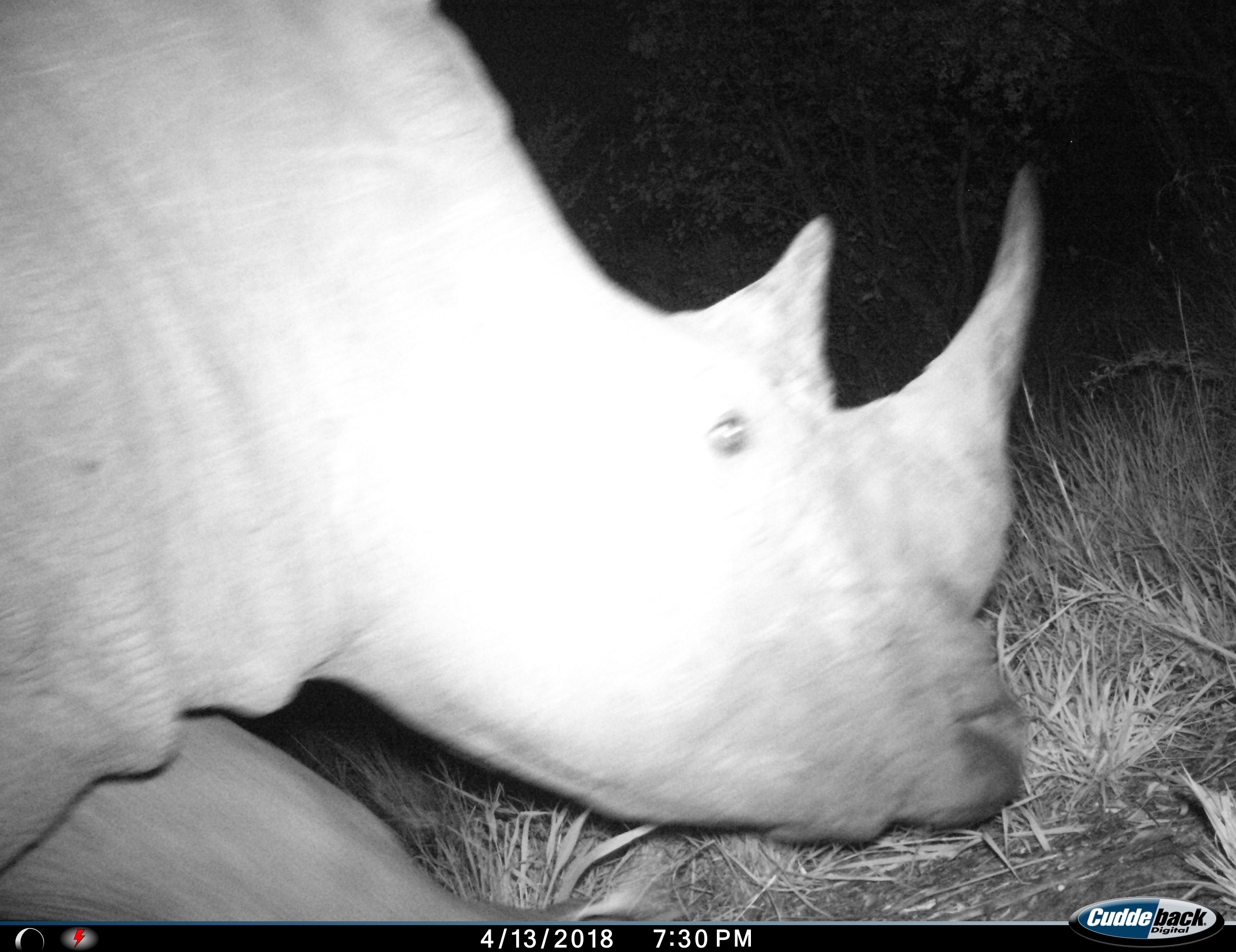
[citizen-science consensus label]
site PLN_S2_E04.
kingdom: Animalia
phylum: Chordata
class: Mammalia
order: Perissodactyla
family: Rhinocerotidae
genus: Diceros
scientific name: Diceros bicornis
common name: black rhinoceros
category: rhinocerosblack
Rhinocerosblack (black rhinoceros) (Diceros bicornis), count 1. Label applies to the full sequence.